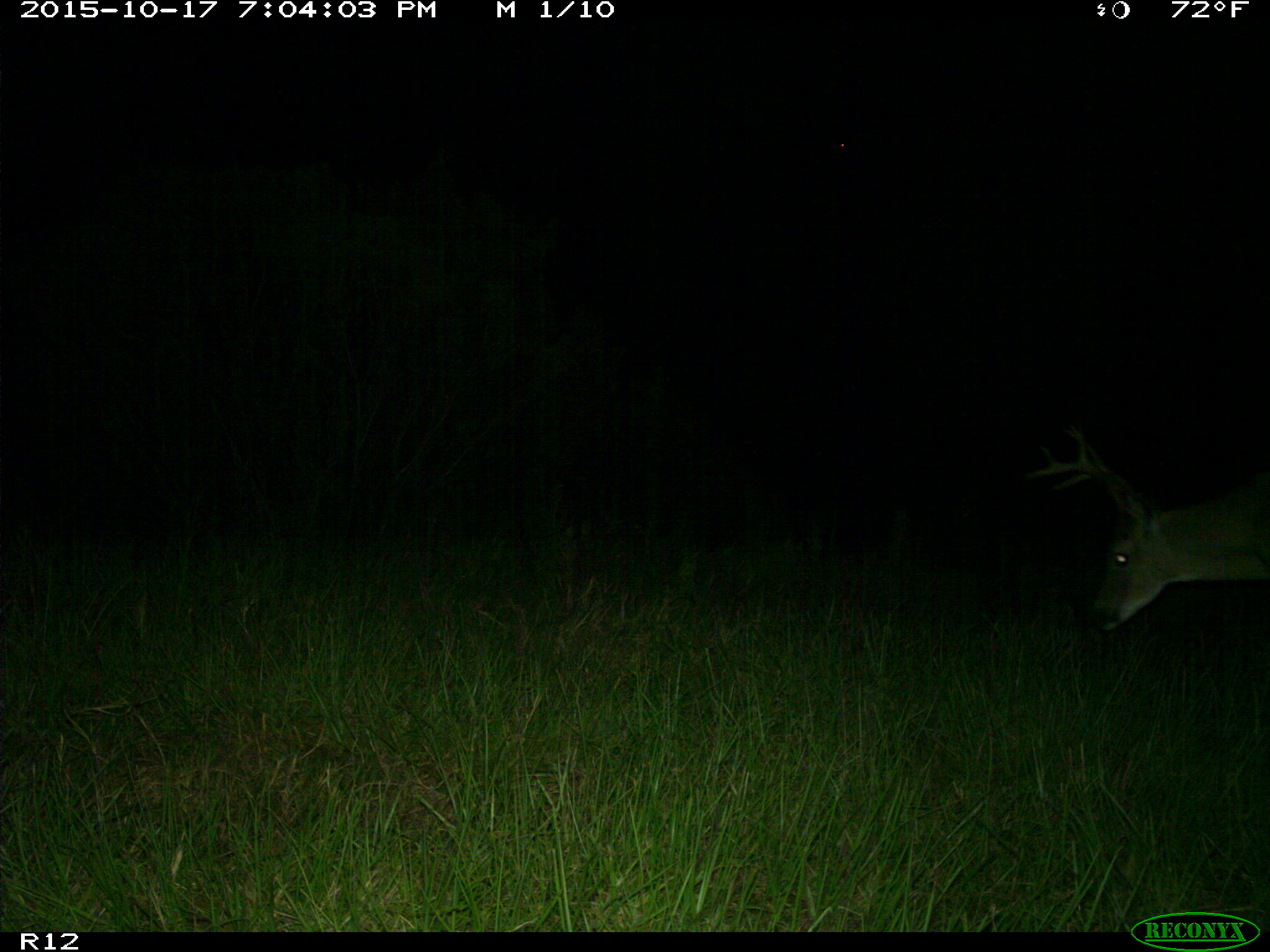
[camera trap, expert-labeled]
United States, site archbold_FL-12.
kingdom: Animalia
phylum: Chordata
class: Mammalia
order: Artiodactyla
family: Cervidae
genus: Odocoileus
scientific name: Odocoileus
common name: deer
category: unidentified deer